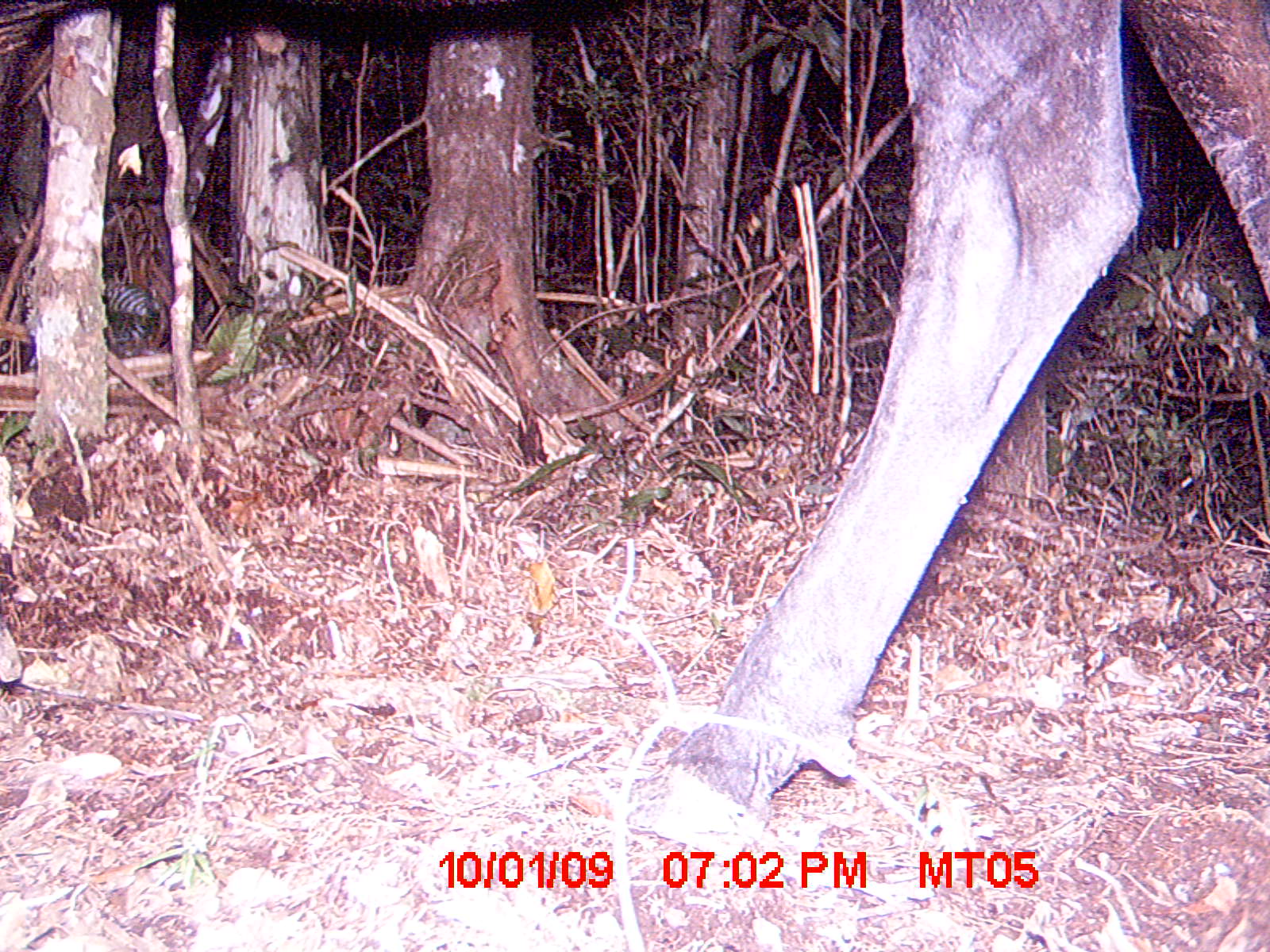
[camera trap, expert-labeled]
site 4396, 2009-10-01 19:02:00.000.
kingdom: Animalia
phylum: Chordata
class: Mammalia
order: Artiodactyla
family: Bovidae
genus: Bos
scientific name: Bos taurus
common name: domestic cattle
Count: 2.